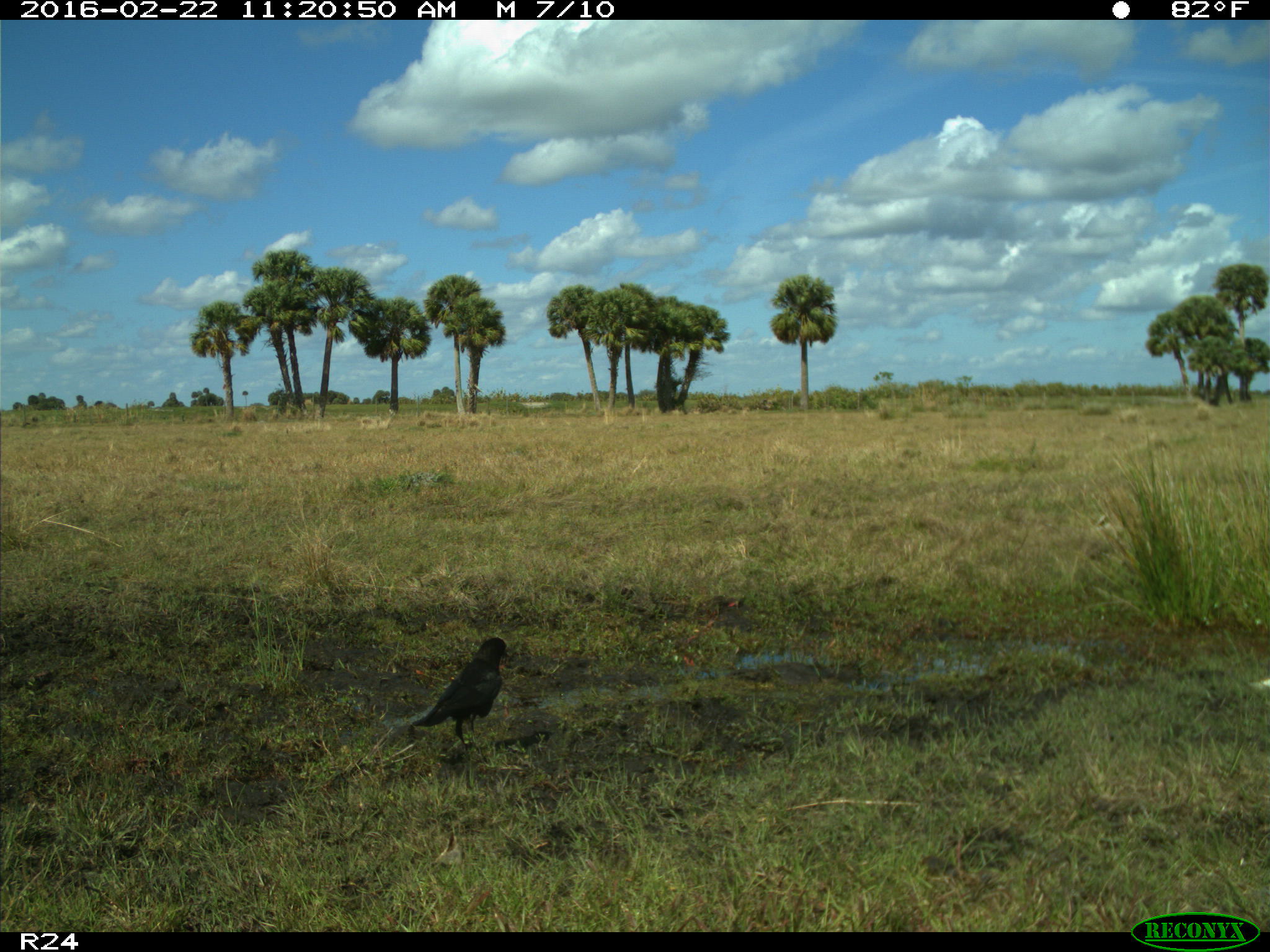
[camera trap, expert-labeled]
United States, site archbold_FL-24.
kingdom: Animalia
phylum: Chordata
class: Aves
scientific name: Aves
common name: birds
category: unidentified bird